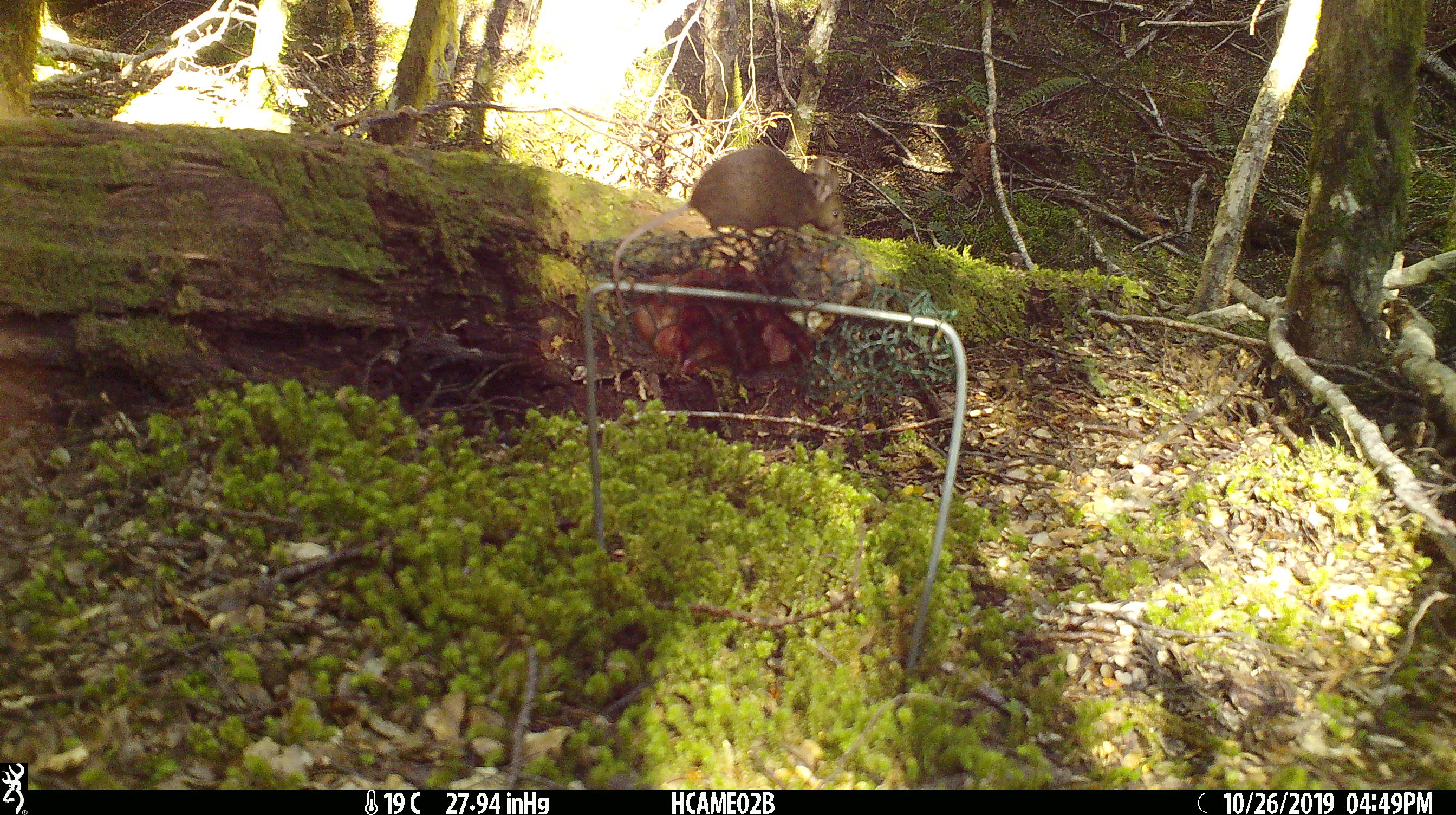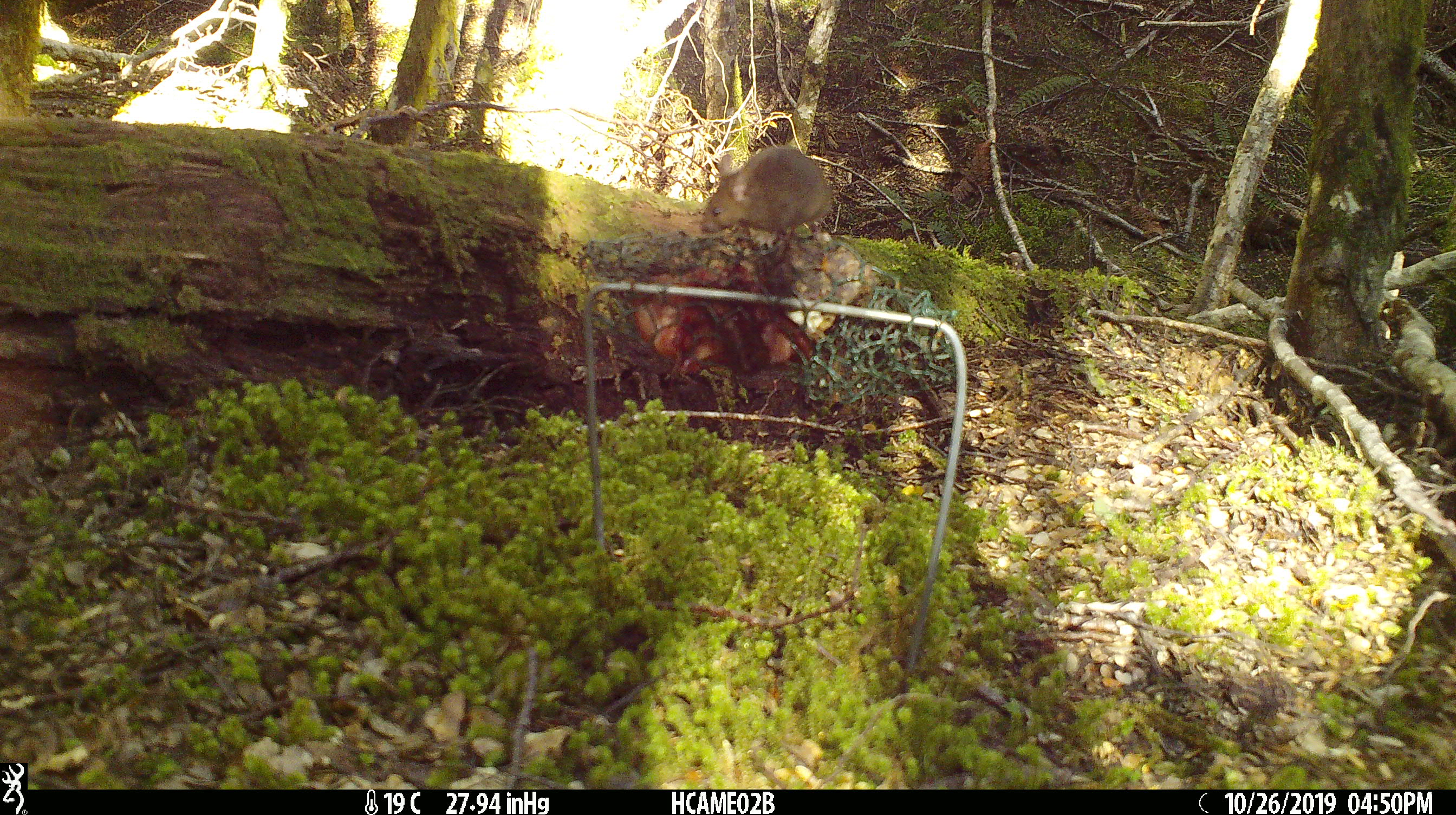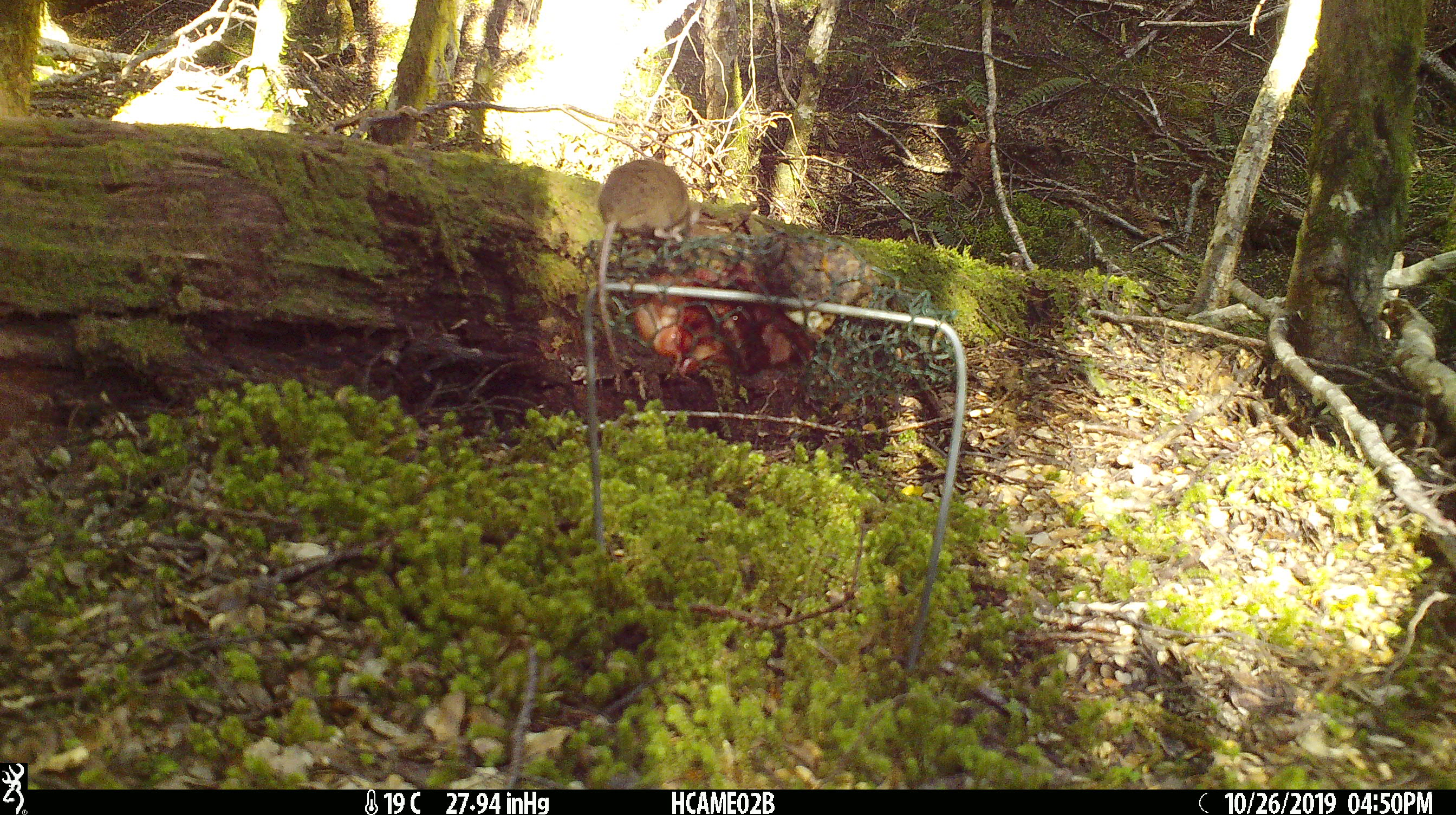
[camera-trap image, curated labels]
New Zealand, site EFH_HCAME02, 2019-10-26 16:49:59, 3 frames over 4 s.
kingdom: Animalia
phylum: Chordata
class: Mammalia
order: Rodentia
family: Muridae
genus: Mus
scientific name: Mus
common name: mouse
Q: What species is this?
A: Mouse (Mus).